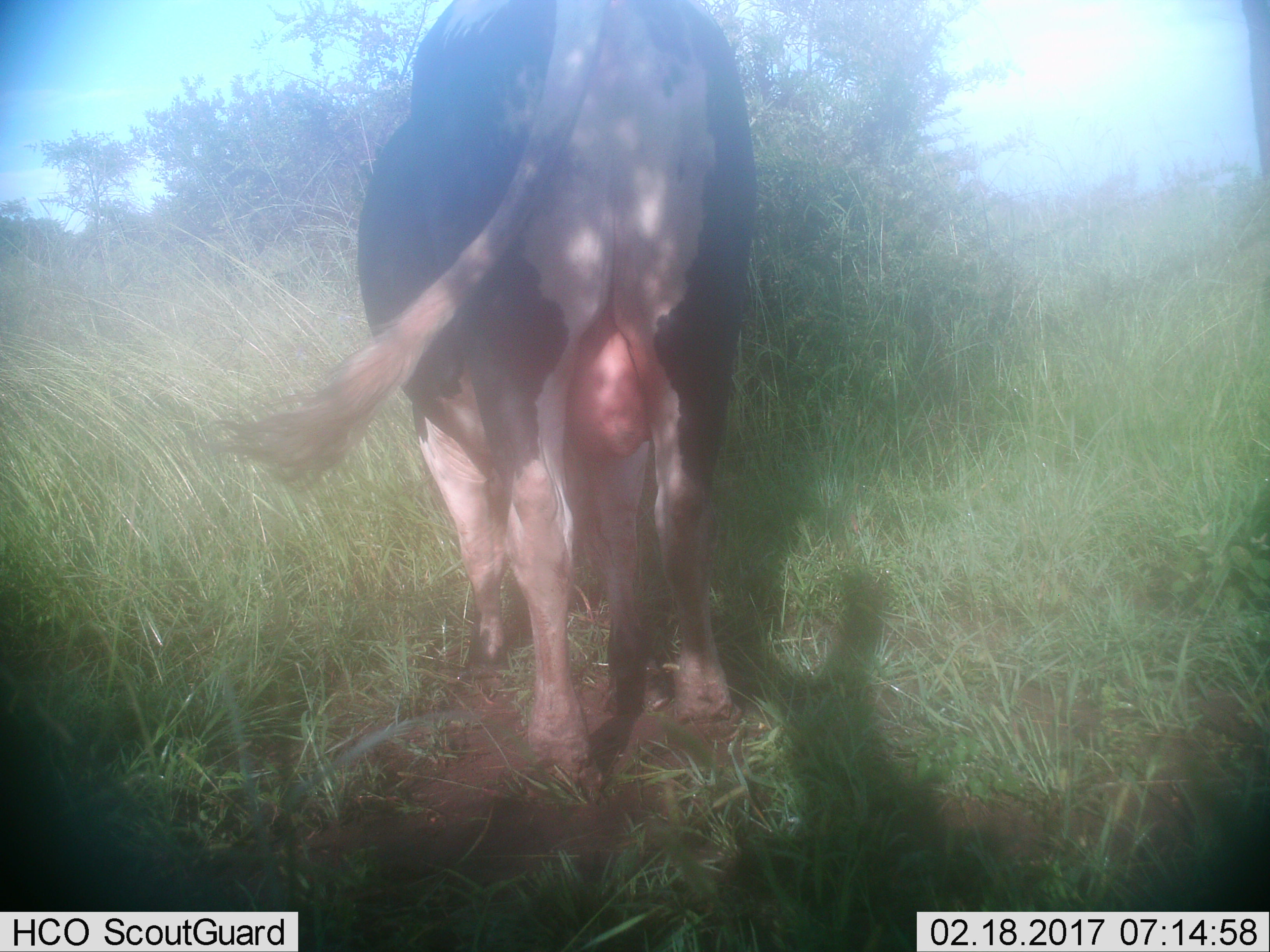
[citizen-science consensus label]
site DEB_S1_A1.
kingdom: Animalia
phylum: Chordata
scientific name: Vertebrata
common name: domestic animal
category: domesticanimal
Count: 1.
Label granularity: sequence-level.